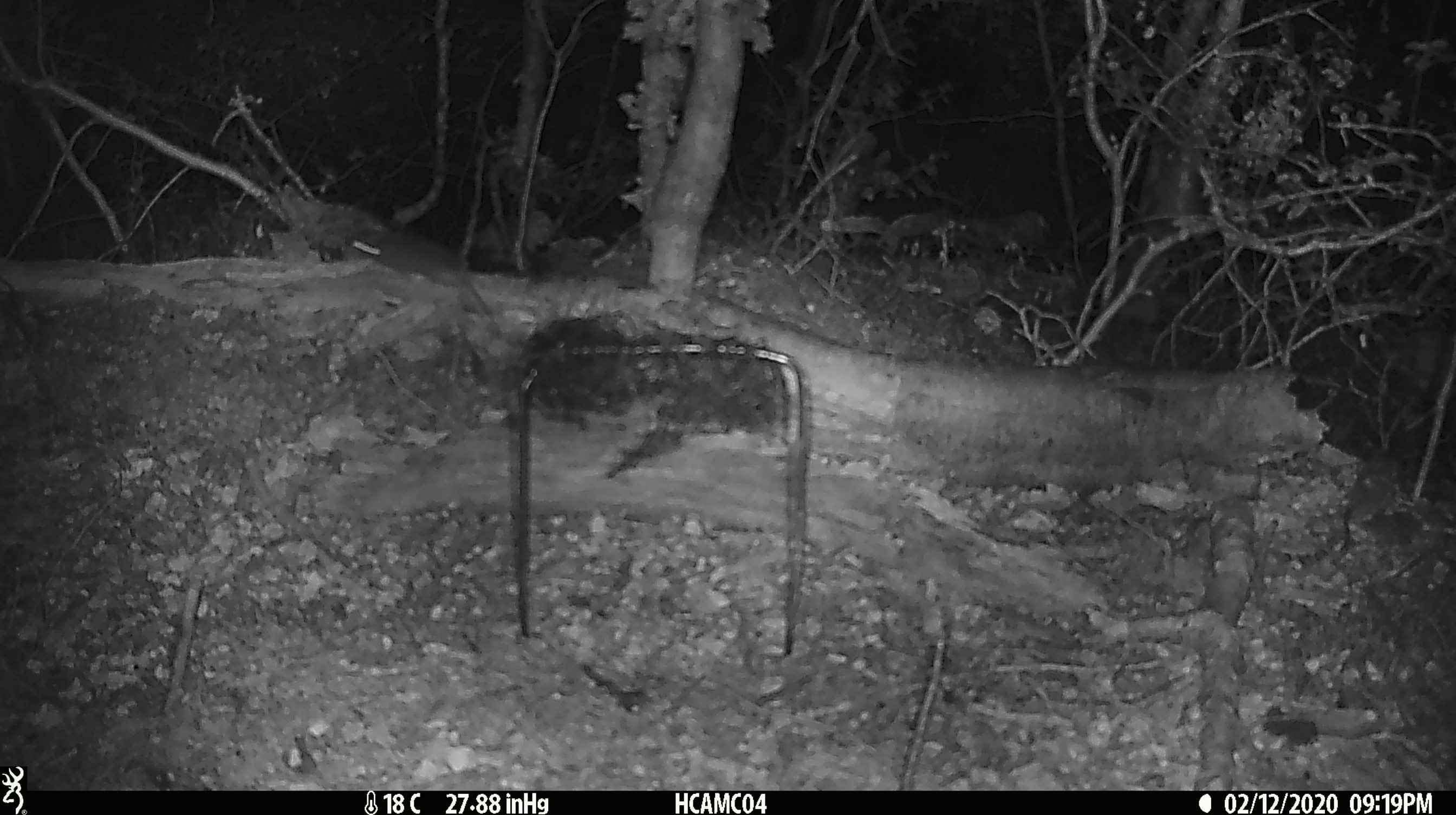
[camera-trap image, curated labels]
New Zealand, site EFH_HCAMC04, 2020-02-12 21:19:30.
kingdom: Animalia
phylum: Chordata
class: Mammalia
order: Rodentia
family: Muridae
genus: Mus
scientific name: Mus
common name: mouse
Mouse (Mus).